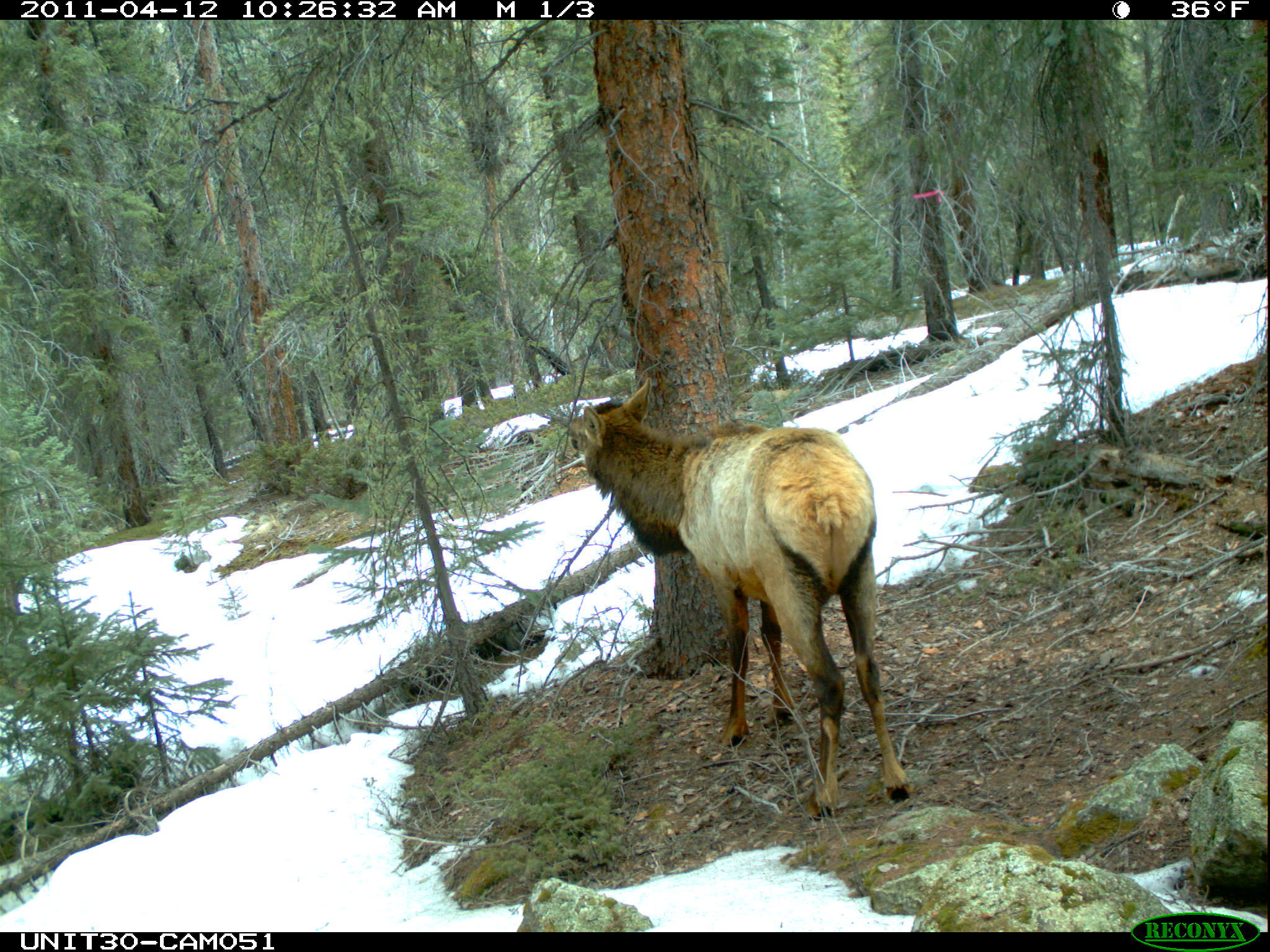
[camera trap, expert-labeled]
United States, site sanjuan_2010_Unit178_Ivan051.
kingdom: Animalia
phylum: Chordata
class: Mammalia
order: Artiodactyla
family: Cervidae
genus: Cervus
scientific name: Cervus elaphus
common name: red deer